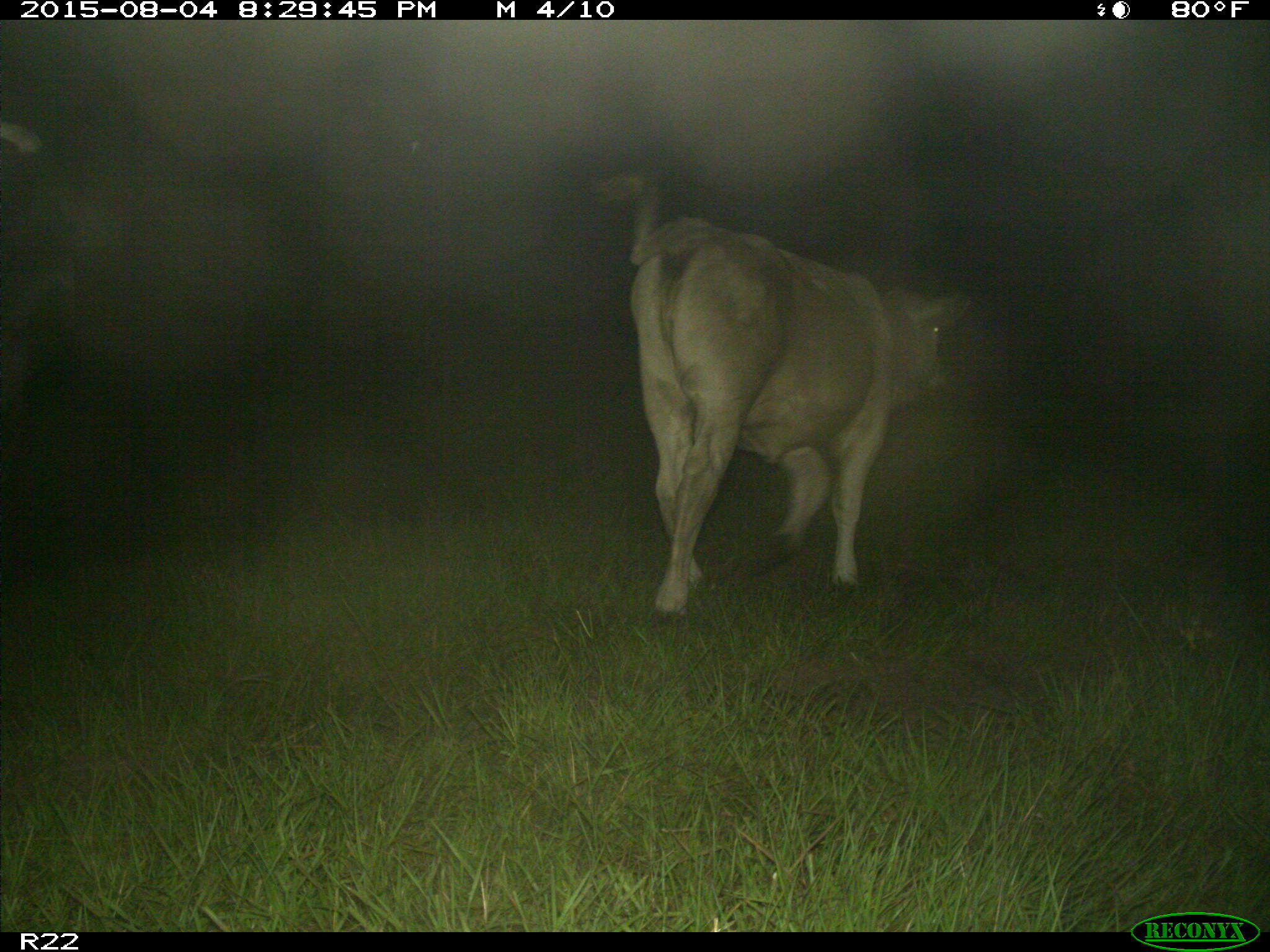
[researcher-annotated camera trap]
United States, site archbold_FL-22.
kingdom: Animalia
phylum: Chordata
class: Mammalia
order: Artiodactyla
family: Bovidae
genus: Bos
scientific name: Bos taurus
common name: domestic cow